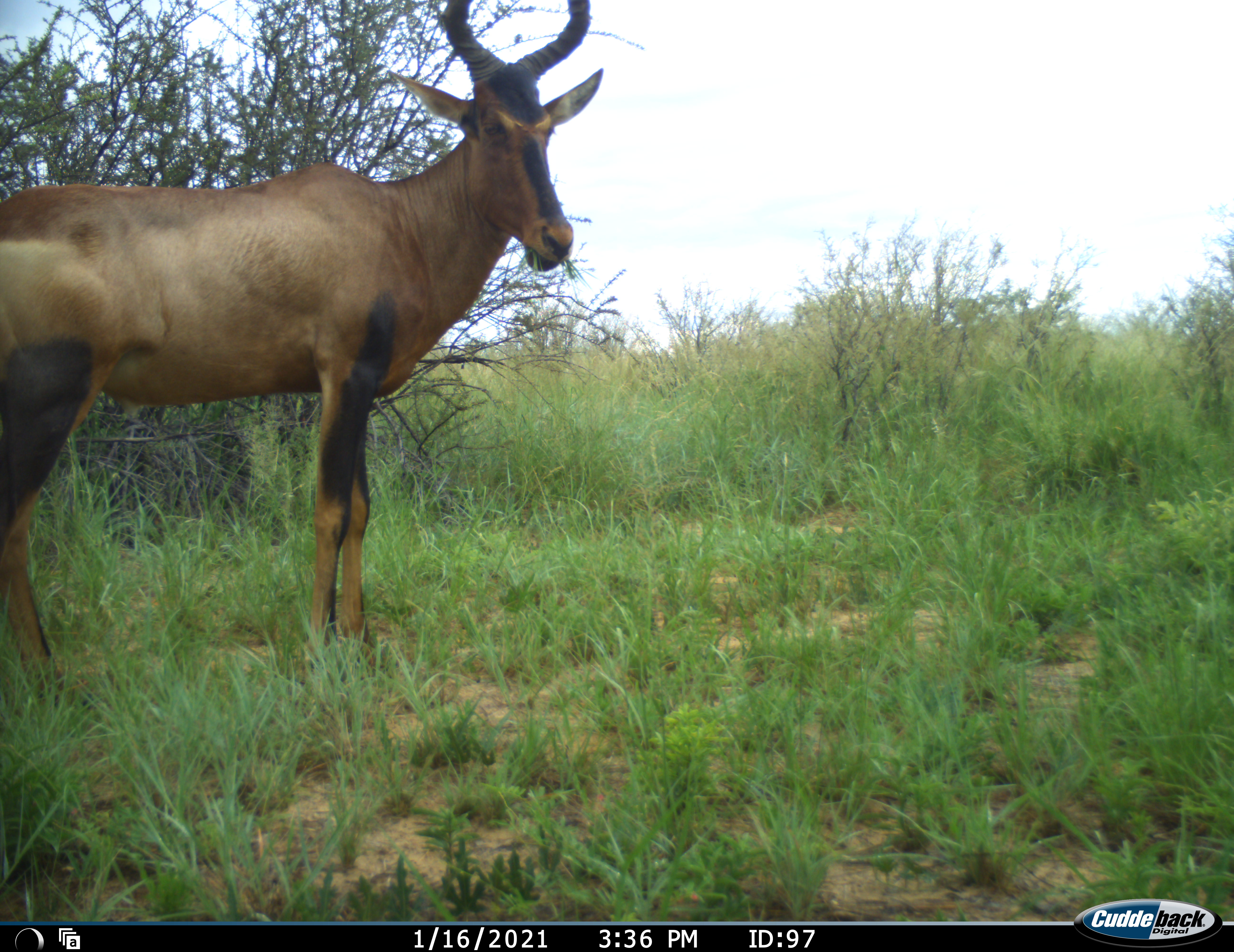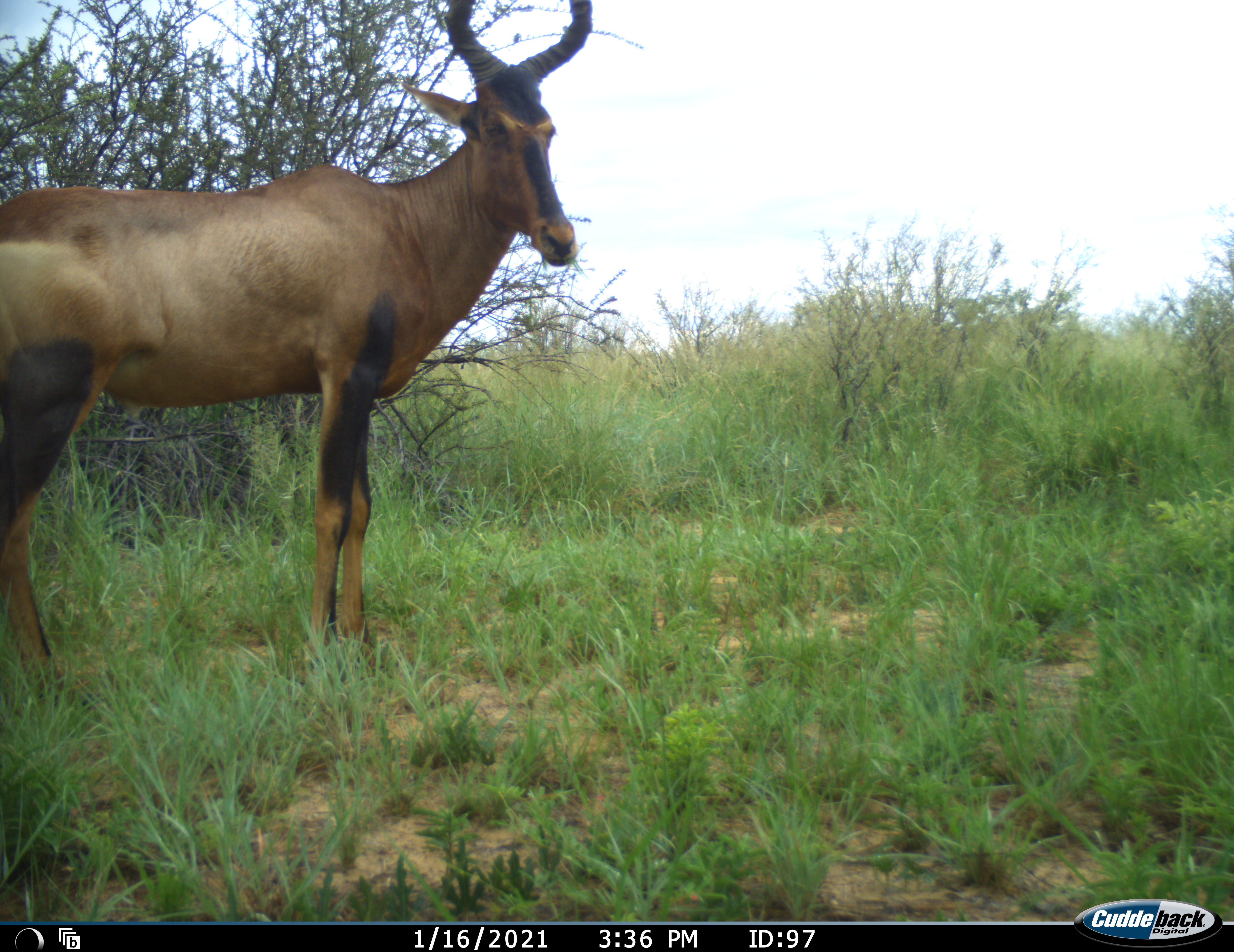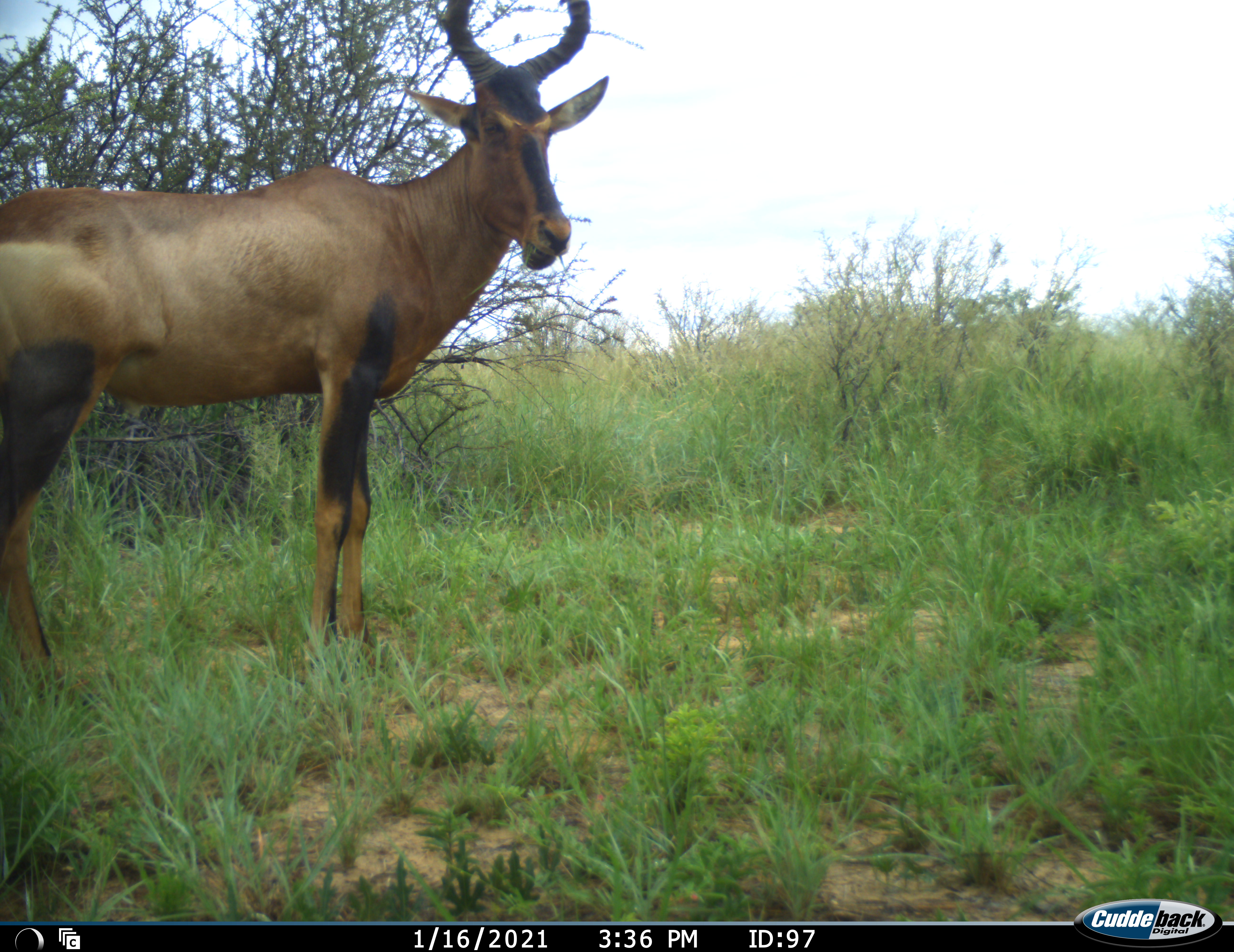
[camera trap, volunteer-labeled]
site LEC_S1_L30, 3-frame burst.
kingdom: Animalia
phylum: Chordata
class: Mammalia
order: Artiodactyla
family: Bovidae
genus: Alcelaphus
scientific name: Alcelaphus buselaphus caama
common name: red hartebeest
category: hartebeestred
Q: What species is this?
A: Hartebeestred (red hartebeest) (Alcelaphus buselaphus caama).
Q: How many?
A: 1.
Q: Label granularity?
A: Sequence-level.